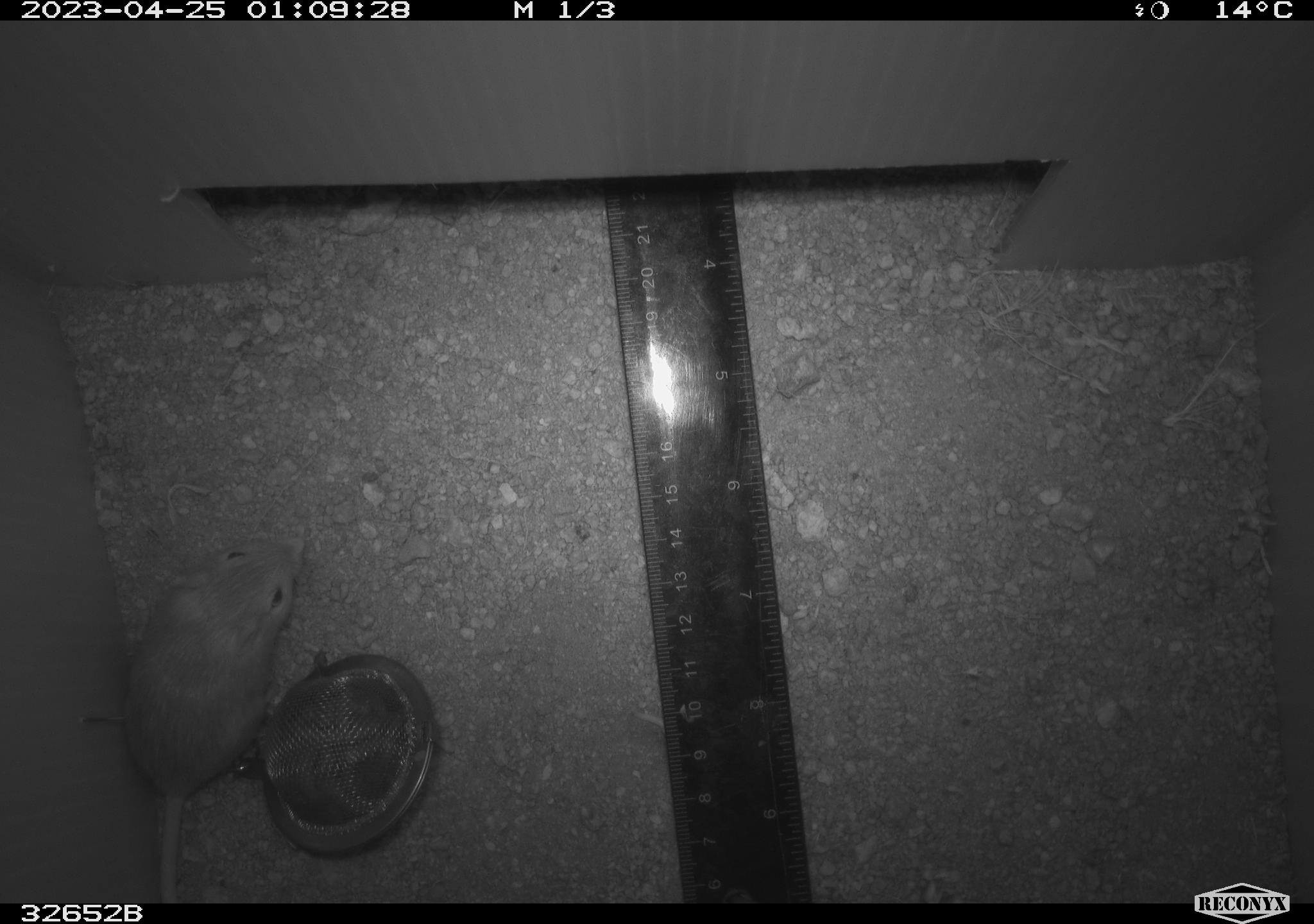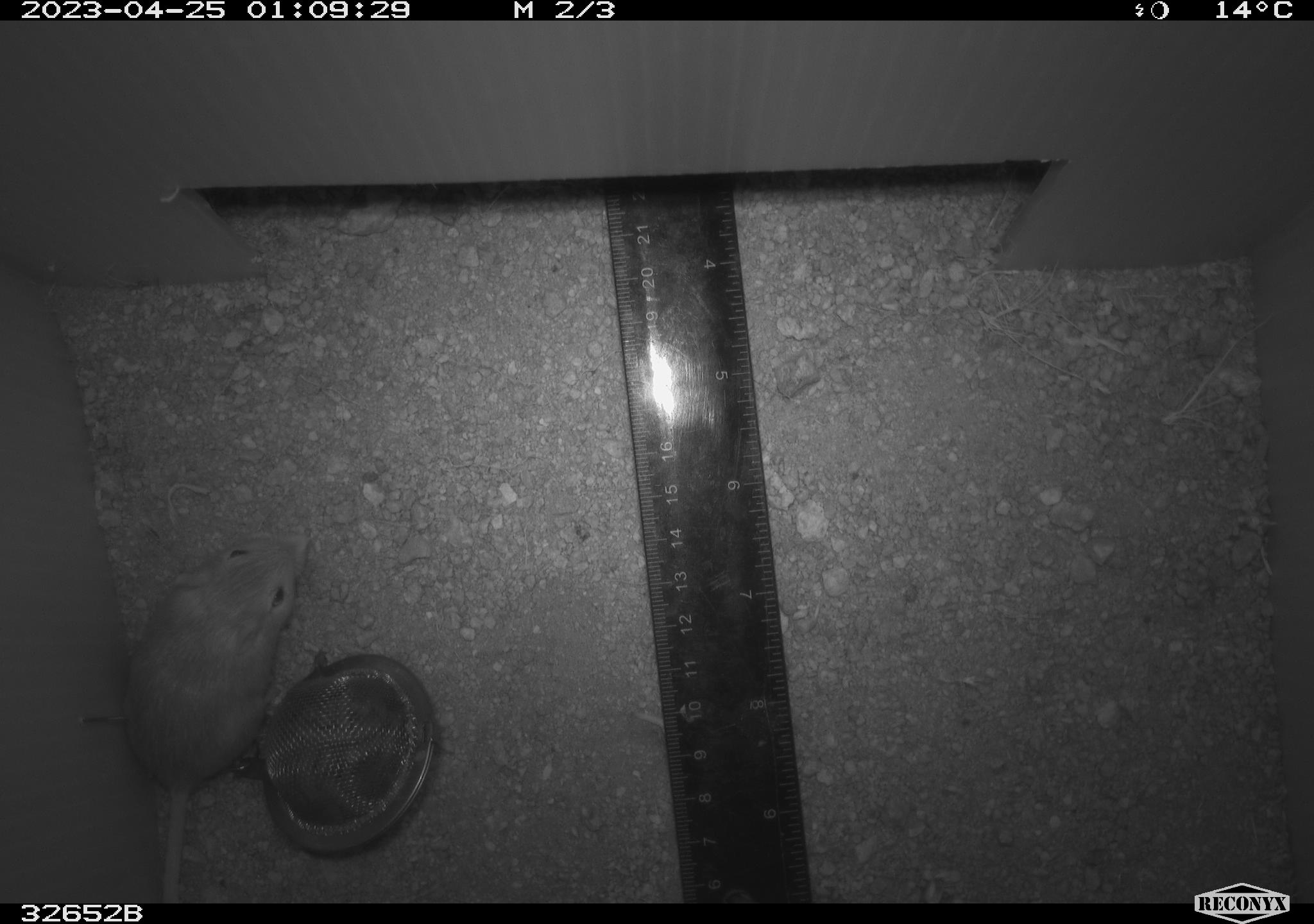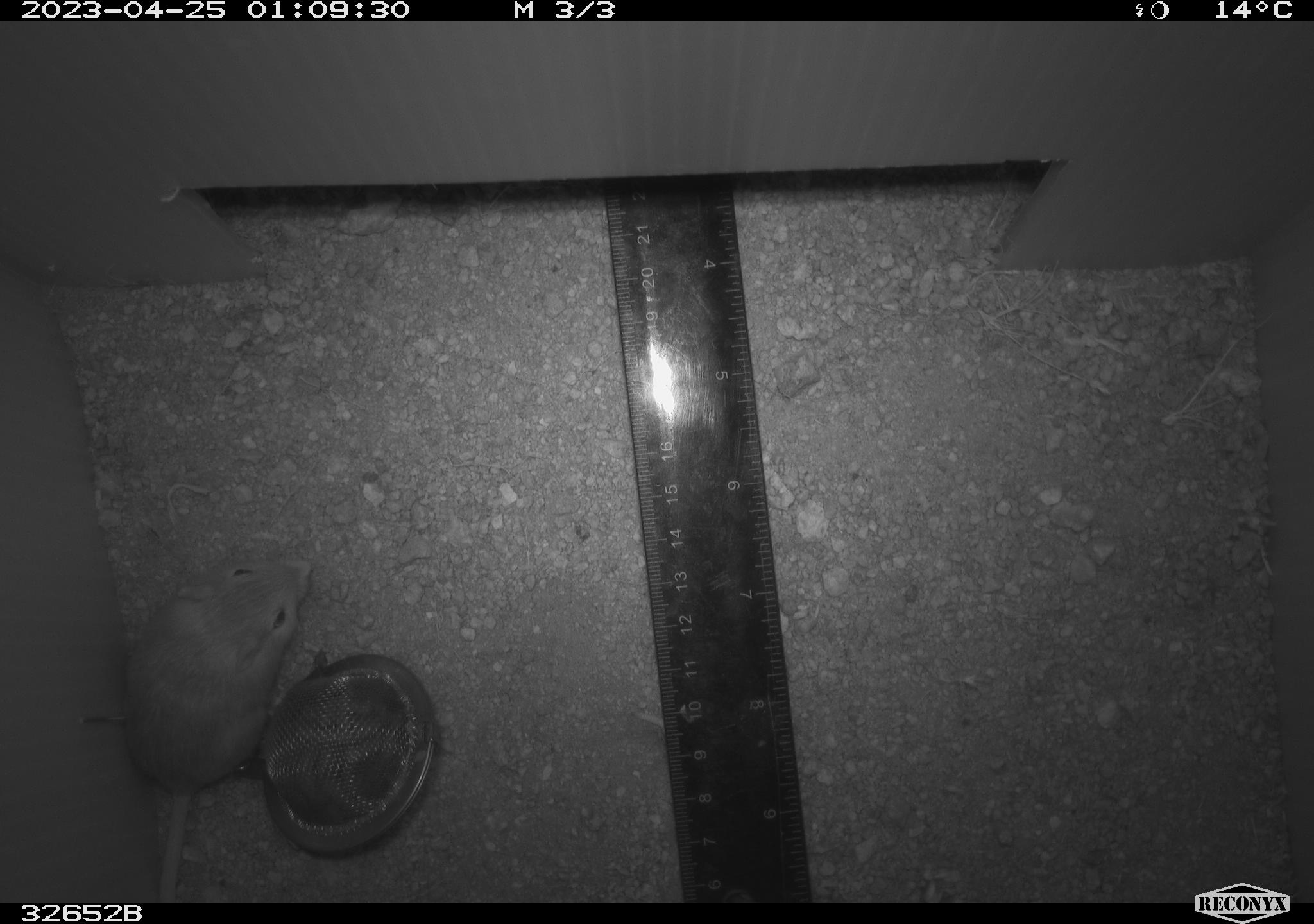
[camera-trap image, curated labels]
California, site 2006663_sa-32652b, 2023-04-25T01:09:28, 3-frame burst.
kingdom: Animalia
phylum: Chordata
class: Mammalia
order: Rodentia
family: Heteromyidae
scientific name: Heteromyidae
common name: kangaroo rats and pocket mice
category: heteromyidae family